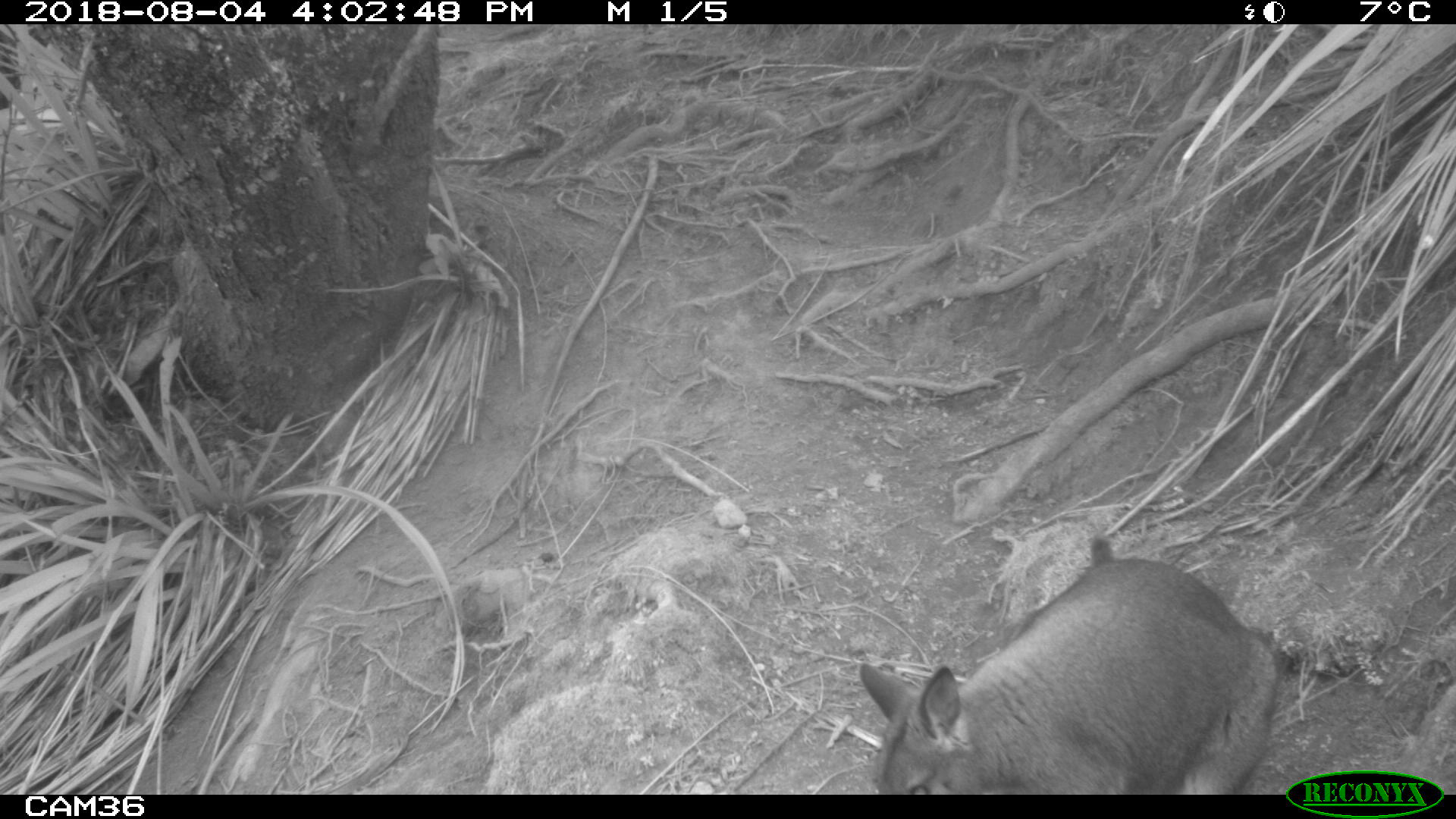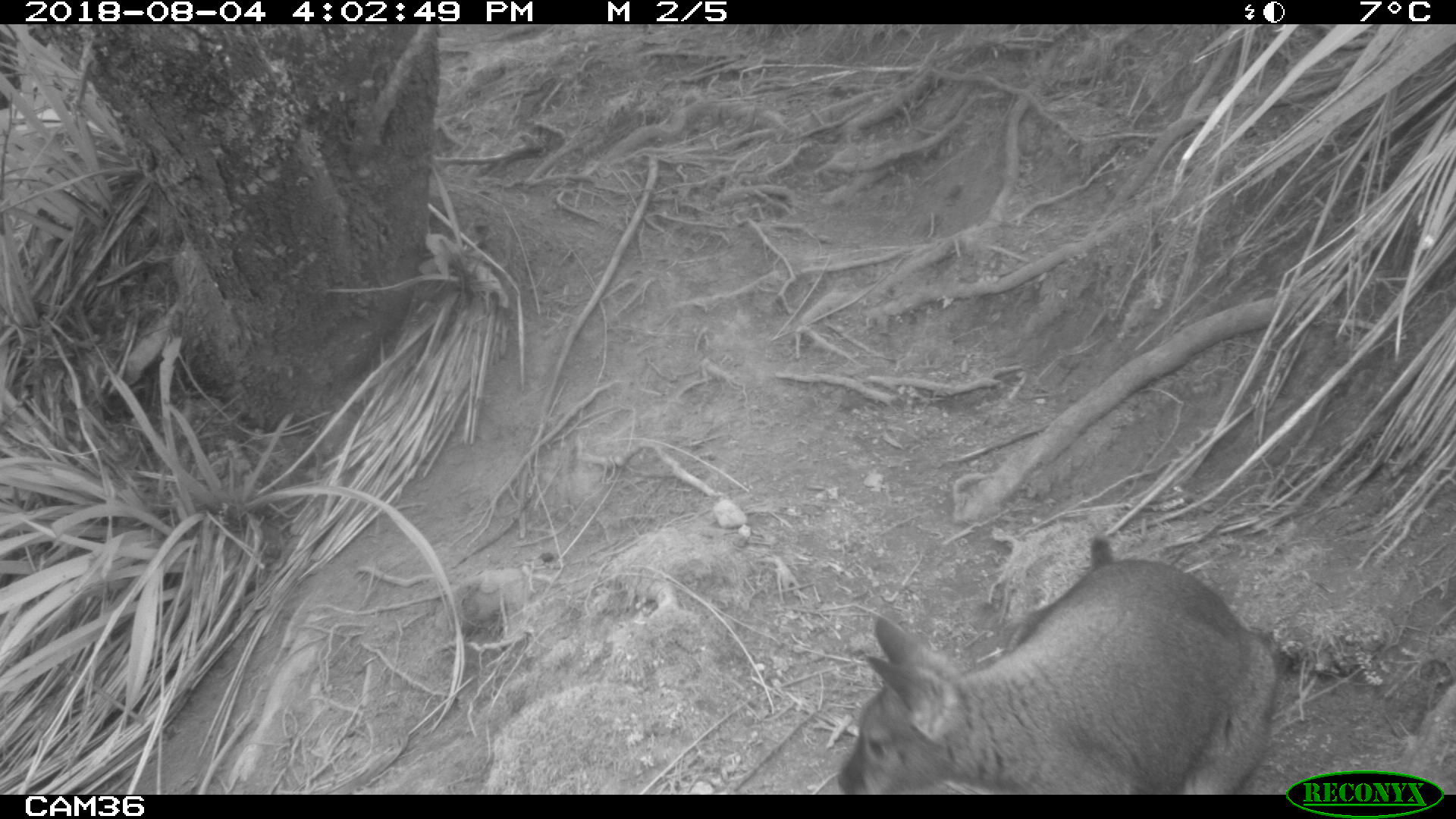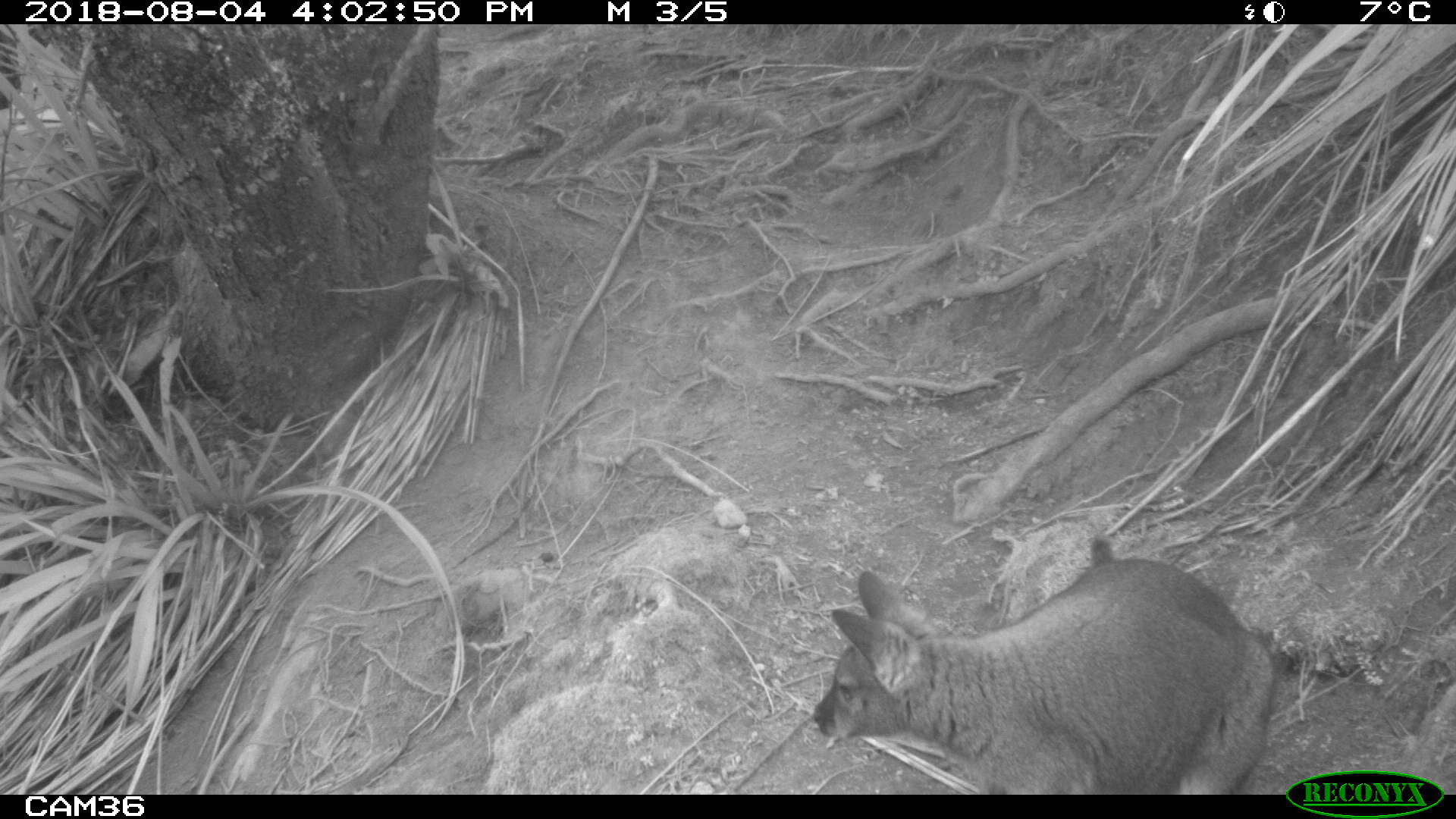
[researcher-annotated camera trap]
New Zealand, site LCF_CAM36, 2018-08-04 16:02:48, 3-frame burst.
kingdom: Animalia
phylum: Chordata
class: Mammalia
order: Diprotodontia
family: Macropodidae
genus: Notamacropus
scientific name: Notamacropus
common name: wallaby